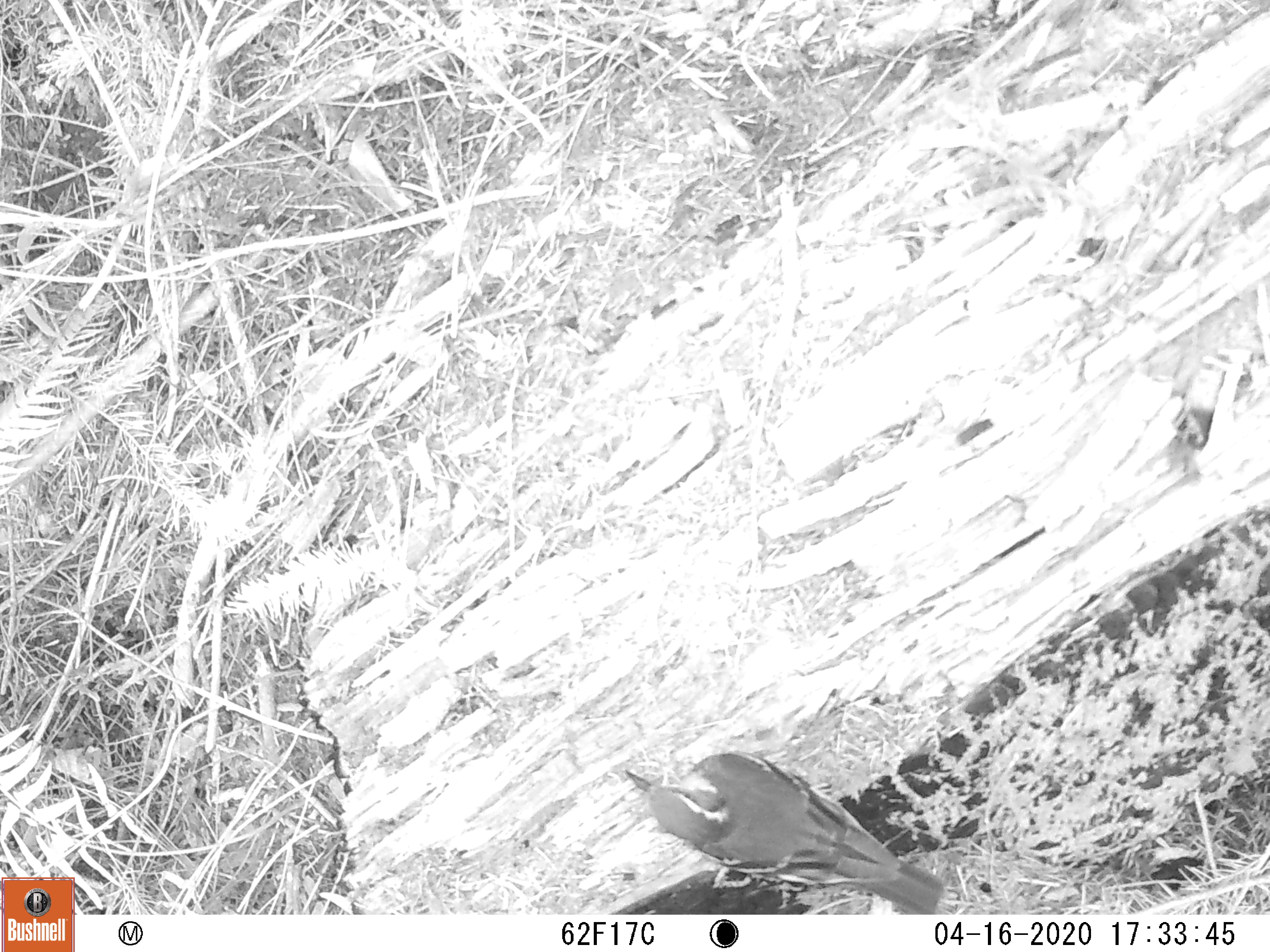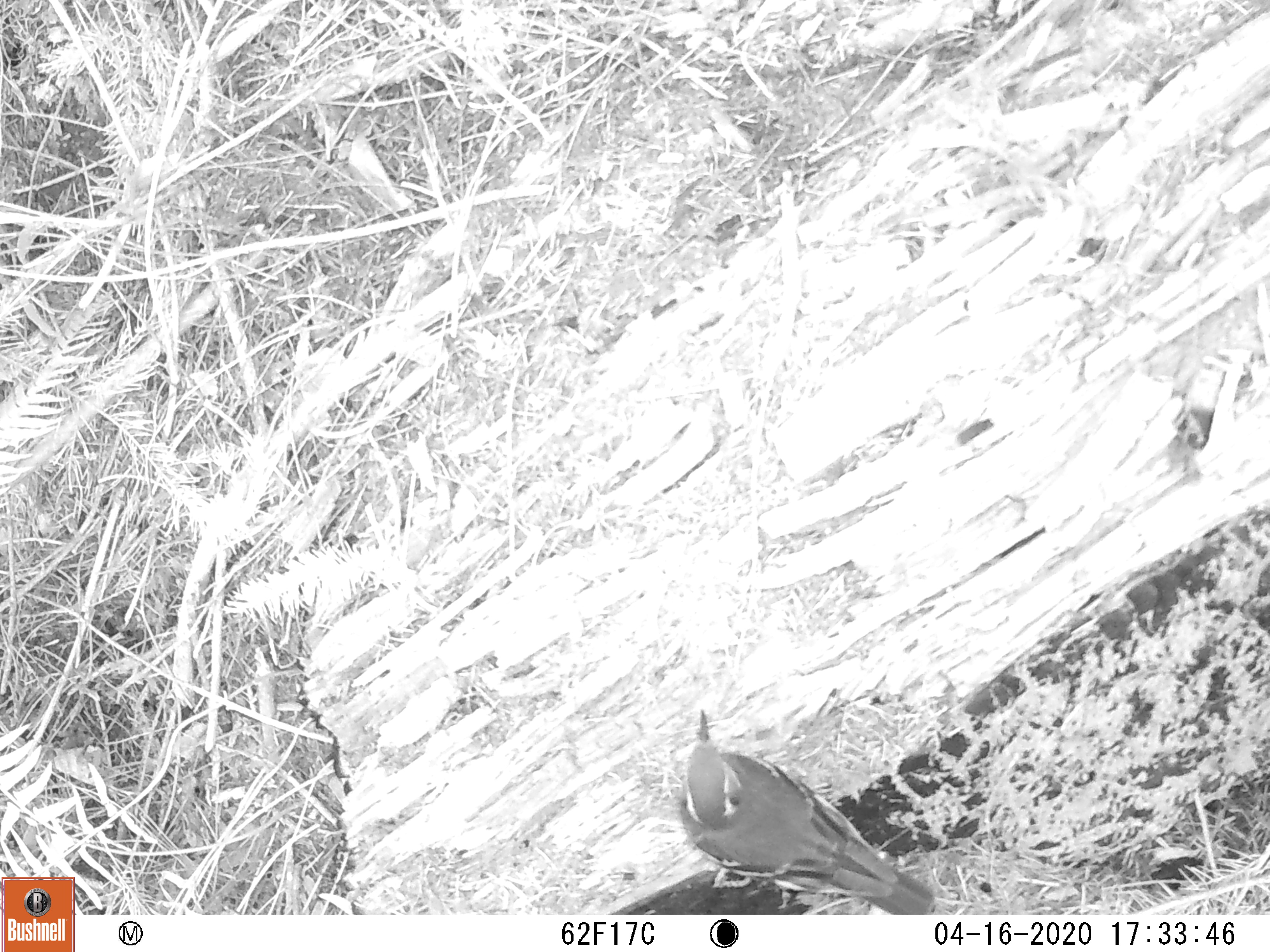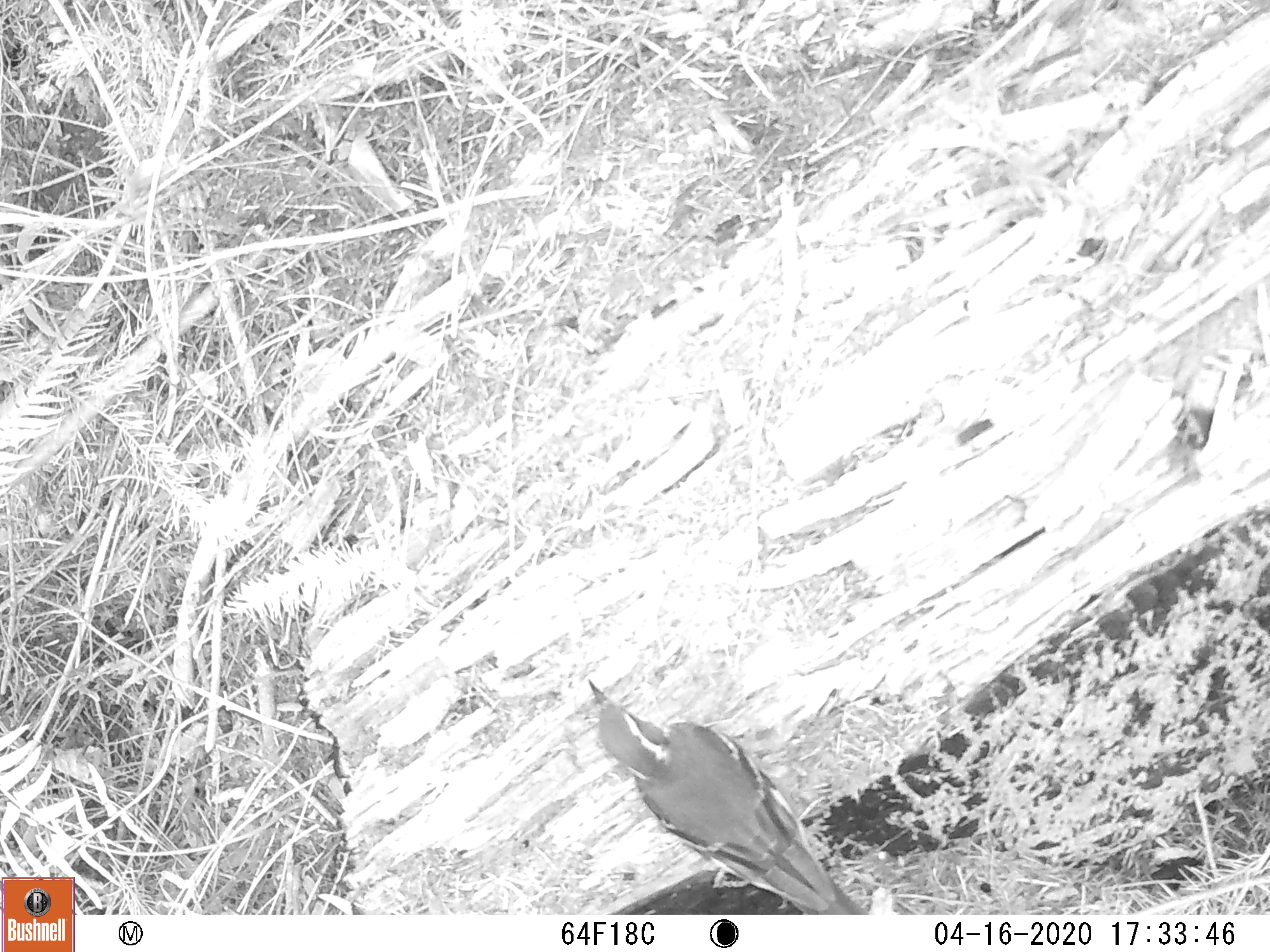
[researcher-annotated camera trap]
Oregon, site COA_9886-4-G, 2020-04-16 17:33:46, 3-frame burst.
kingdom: Animalia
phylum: Chordata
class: Aves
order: Passeriformes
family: Turdidae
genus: Ixoreus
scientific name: Ixoreus naevius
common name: varied thrush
Varied thrush (Ixoreus naevius).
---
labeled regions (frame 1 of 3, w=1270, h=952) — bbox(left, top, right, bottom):
varied thrush: bbox(624, 746, 940, 909)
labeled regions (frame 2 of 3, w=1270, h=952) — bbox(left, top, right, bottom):
varied thrush: bbox(681, 709, 939, 909)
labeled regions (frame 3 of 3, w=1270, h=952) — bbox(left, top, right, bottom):
varied thrush: bbox(589, 682, 848, 909)